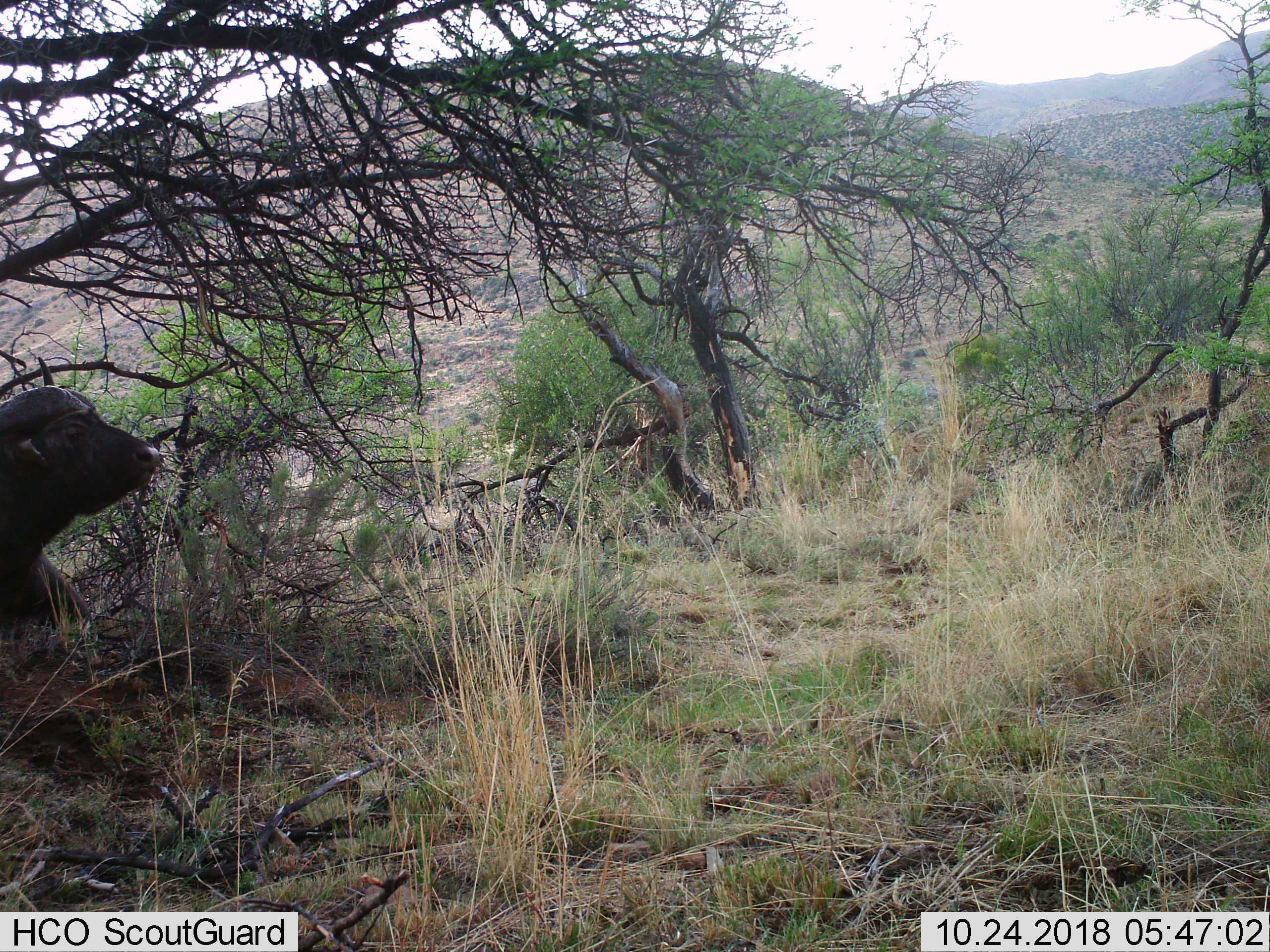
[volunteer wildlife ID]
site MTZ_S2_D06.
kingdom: Animalia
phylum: Chordata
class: Mammalia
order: Artiodactyla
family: Bovidae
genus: Syncerus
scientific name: Syncerus caffer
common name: african buffalo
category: buffalo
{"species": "buffalo (african buffalo) (Syncerus caffer)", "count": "1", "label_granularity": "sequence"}